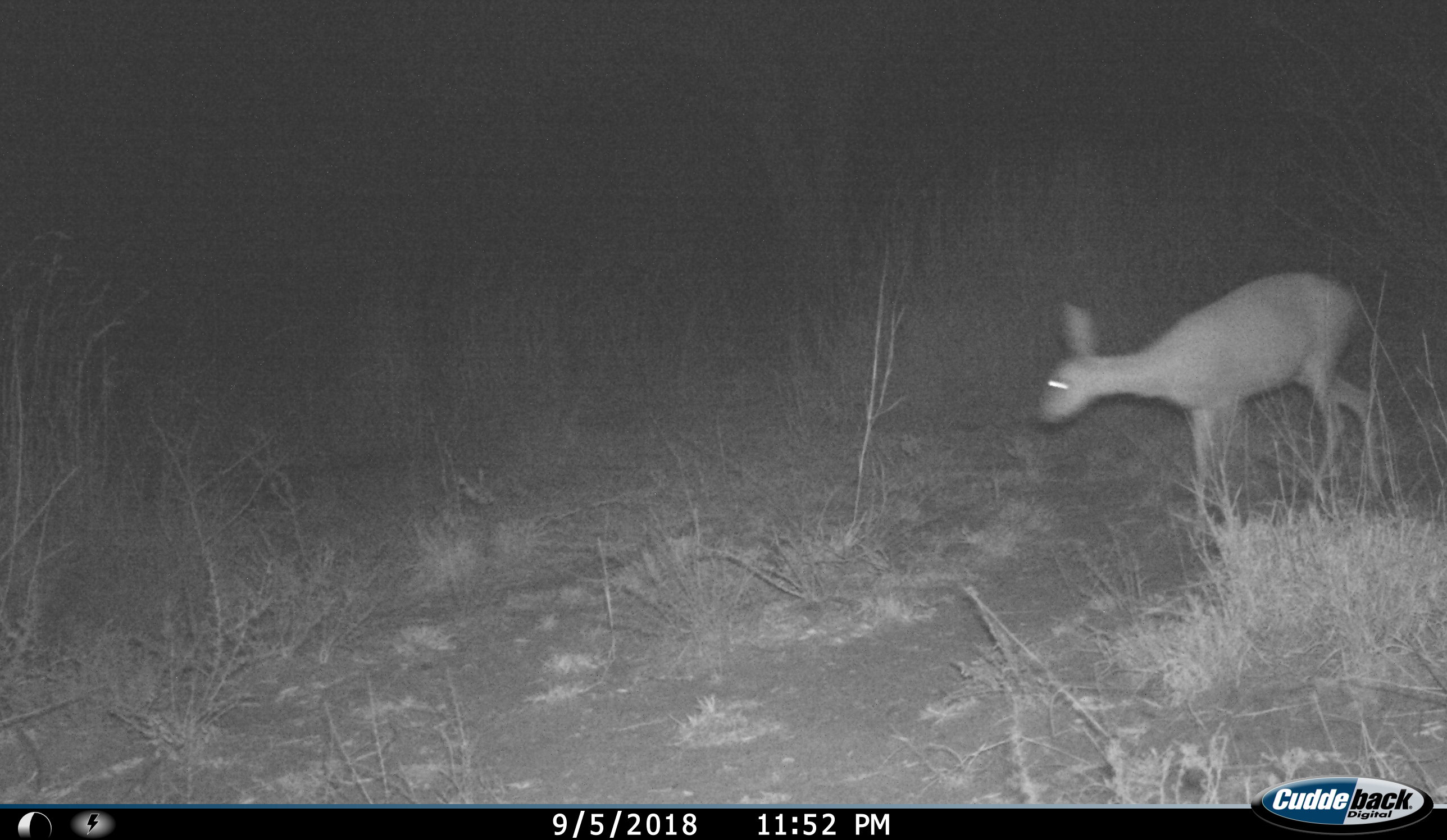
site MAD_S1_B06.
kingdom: Animalia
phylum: Chordata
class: Mammalia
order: Artiodactyla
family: Bovidae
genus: Raphicerus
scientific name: Raphicerus campestris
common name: steenbok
Steenbok (Raphicerus campestris), count 1. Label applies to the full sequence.